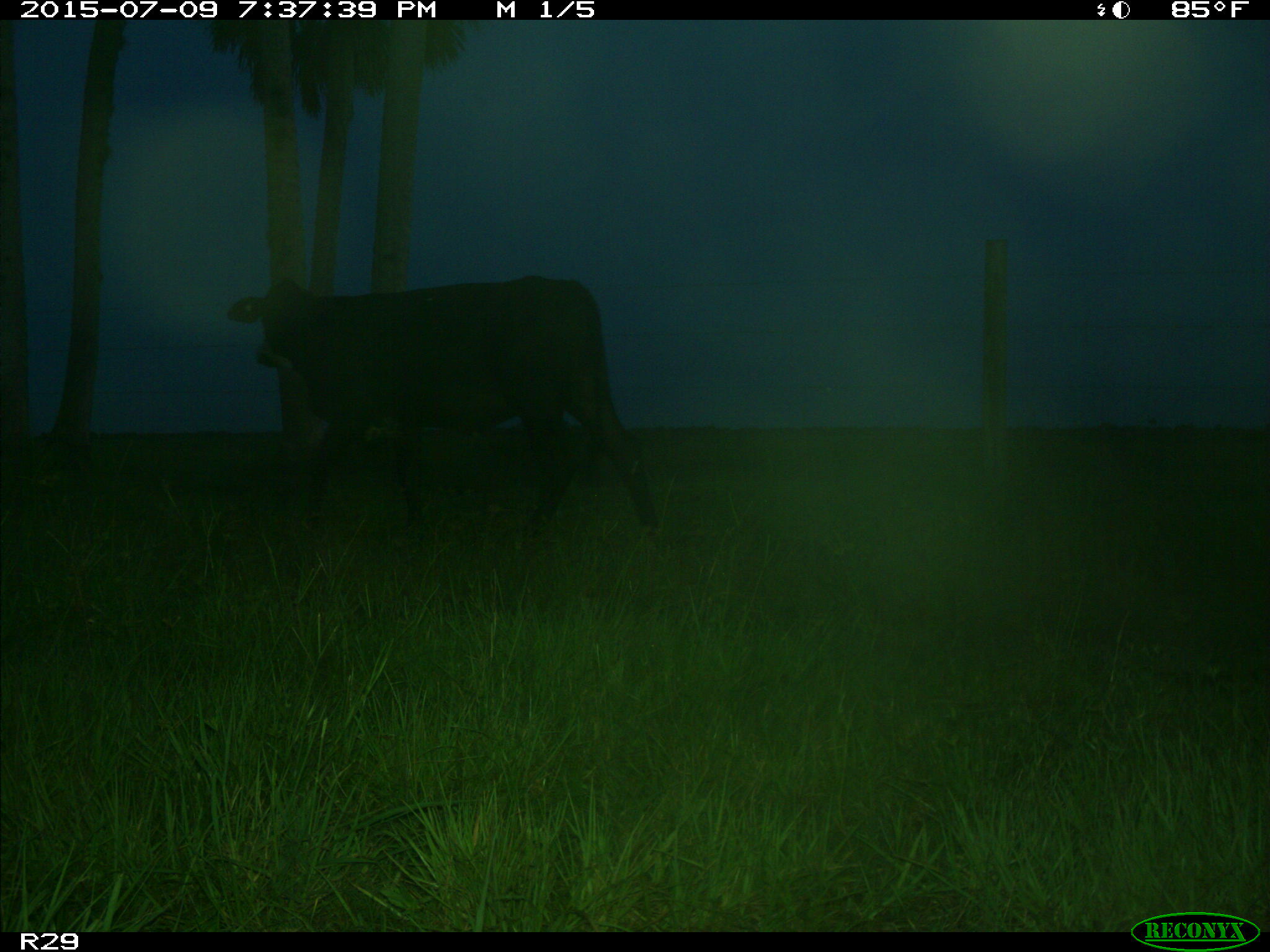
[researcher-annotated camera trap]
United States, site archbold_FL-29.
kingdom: Animalia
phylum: Chordata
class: Mammalia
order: Artiodactyla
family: Bovidae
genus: Bos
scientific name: Bos taurus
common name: domestic cow